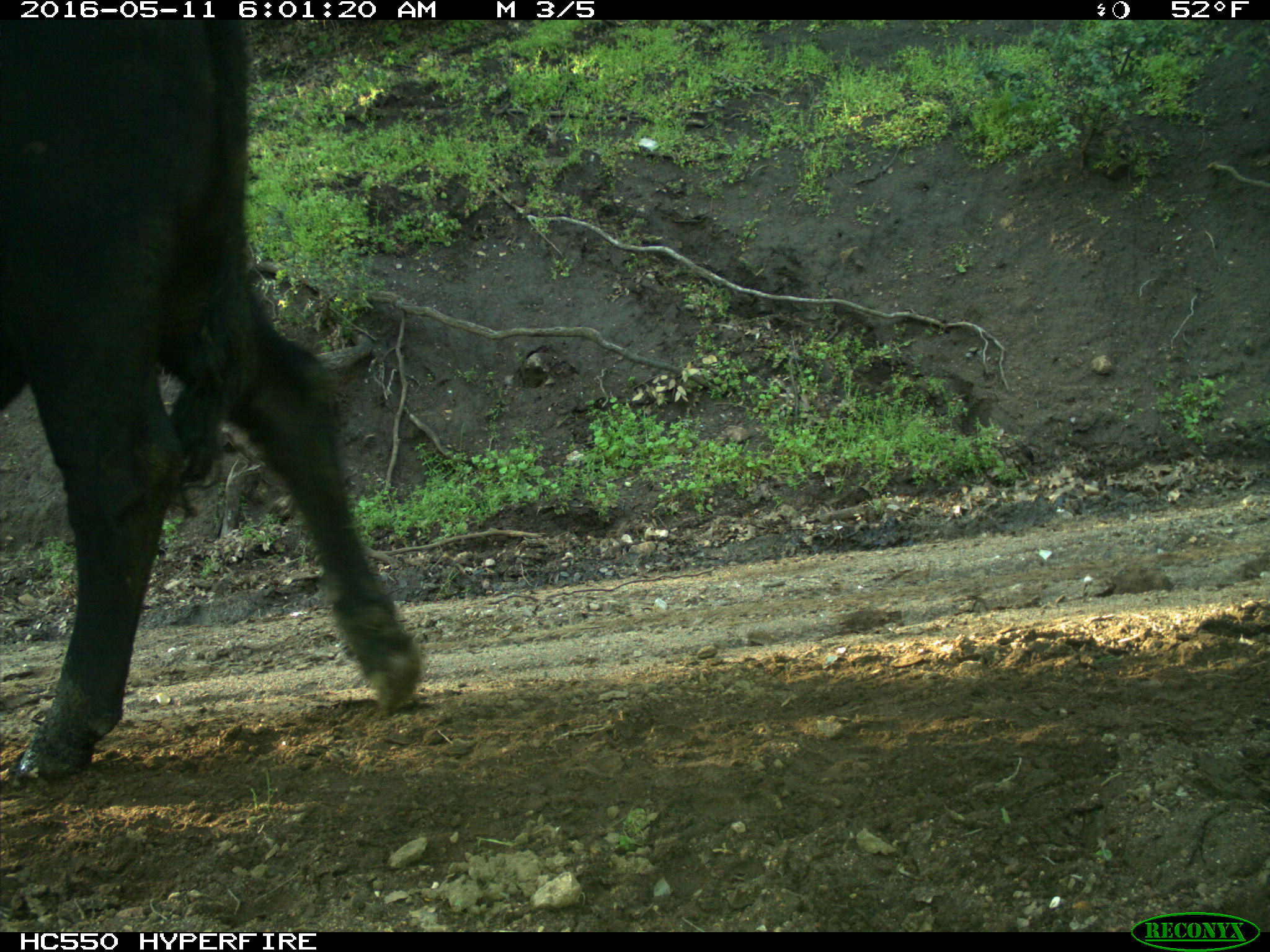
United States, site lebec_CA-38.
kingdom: Animalia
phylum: Chordata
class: Mammalia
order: Artiodactyla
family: Bovidae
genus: Bos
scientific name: Bos taurus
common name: domestic cow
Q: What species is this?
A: Bos taurus (domestic cow).